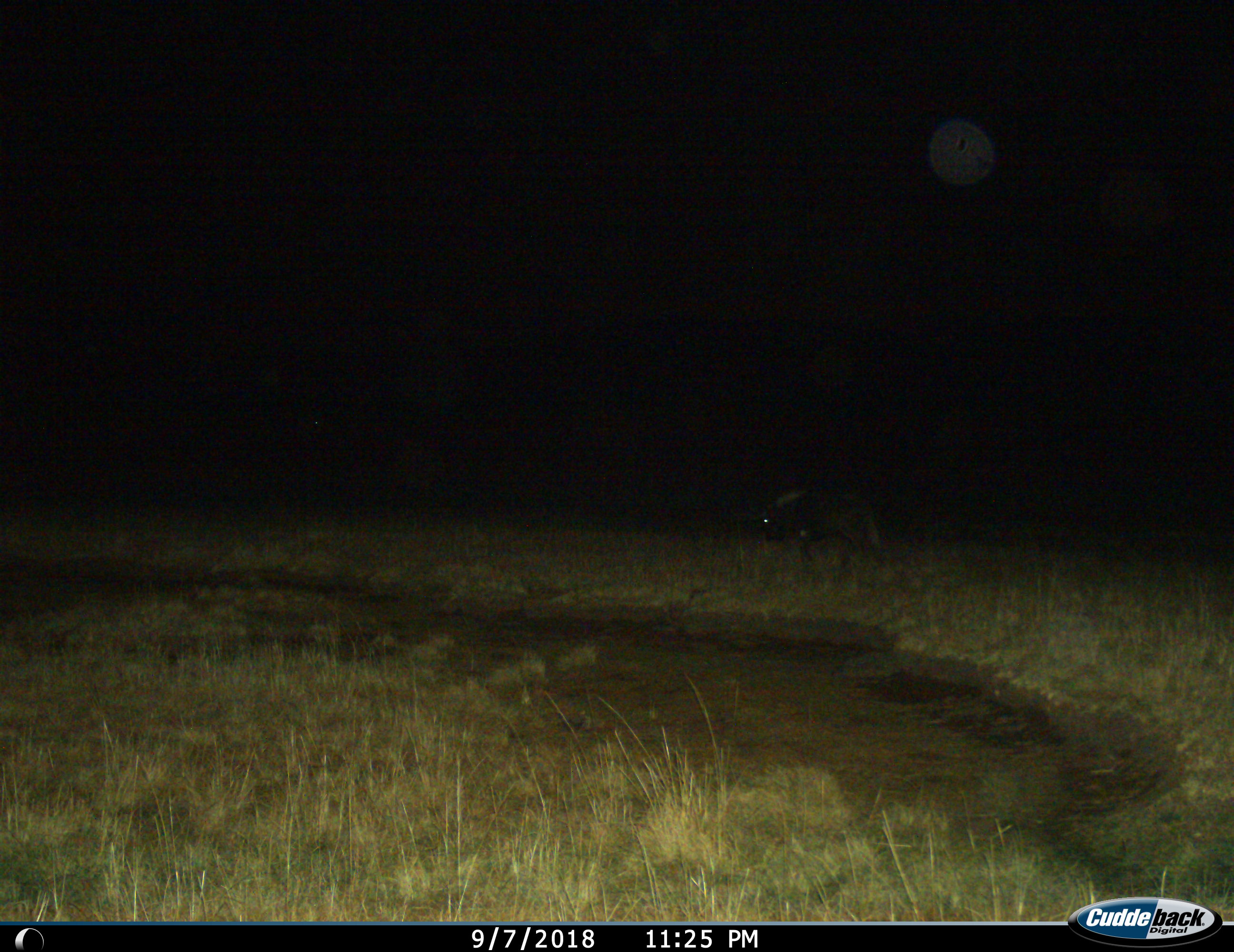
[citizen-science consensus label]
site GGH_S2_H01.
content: unidentified animal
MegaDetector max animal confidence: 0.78